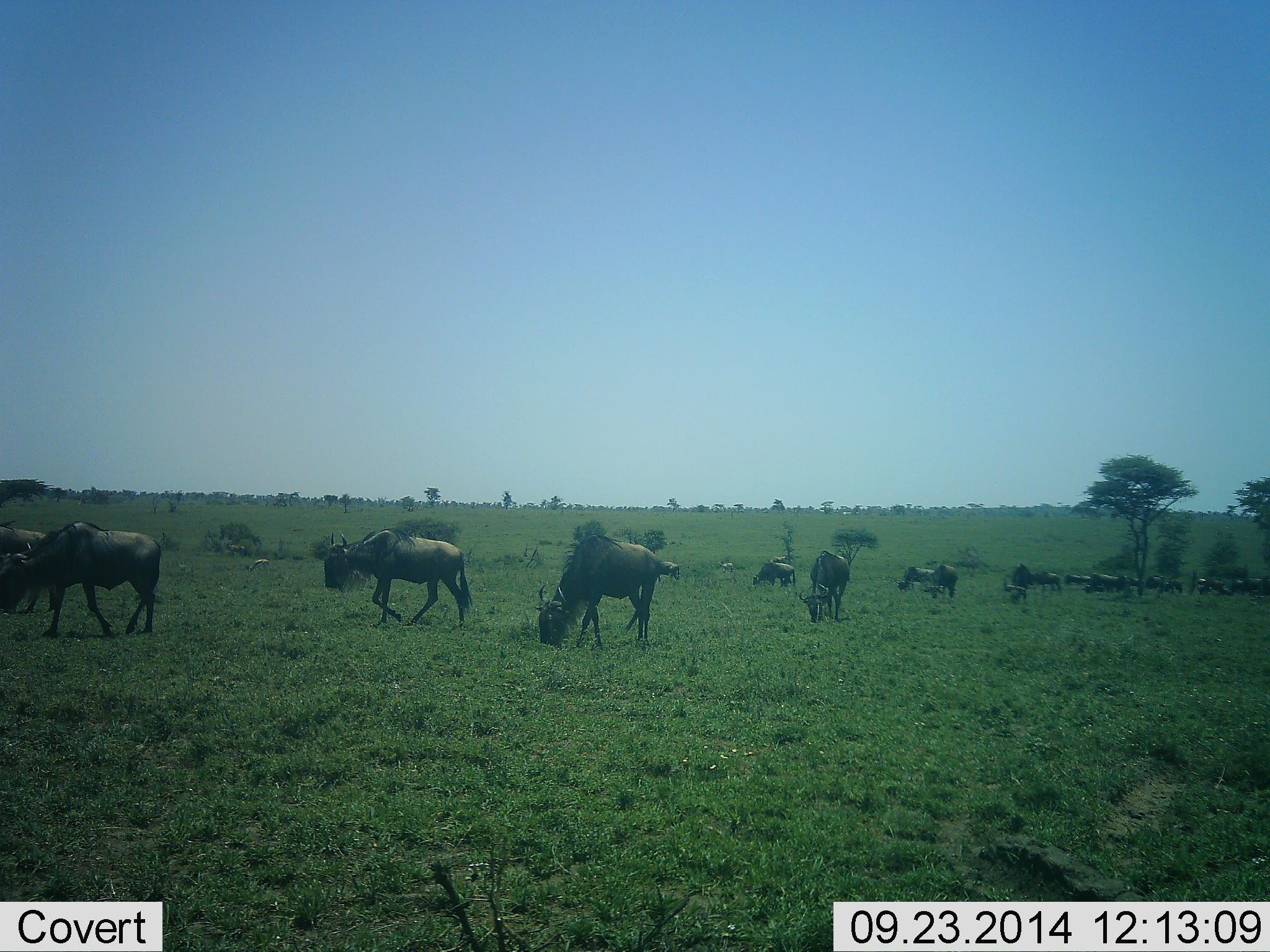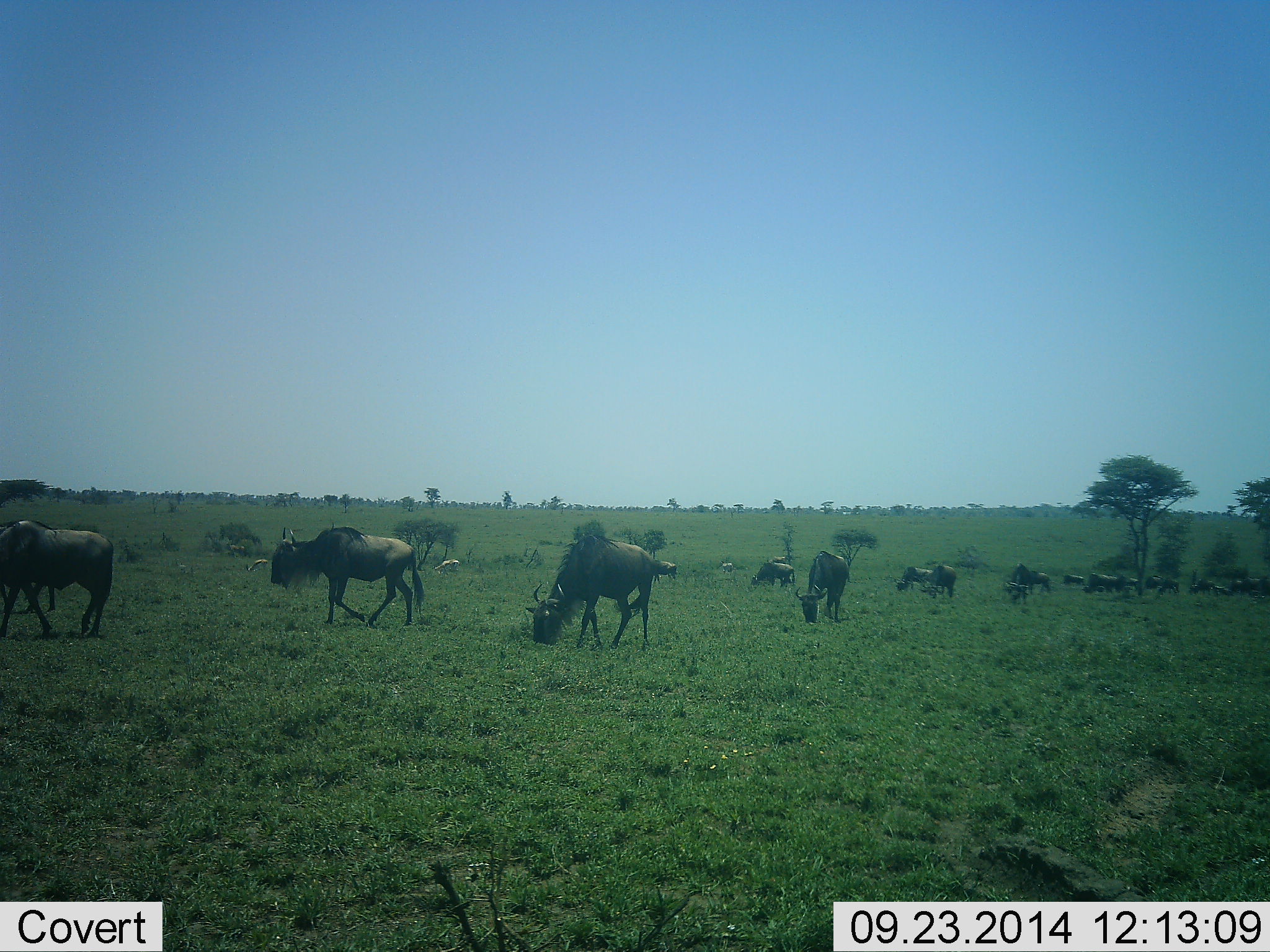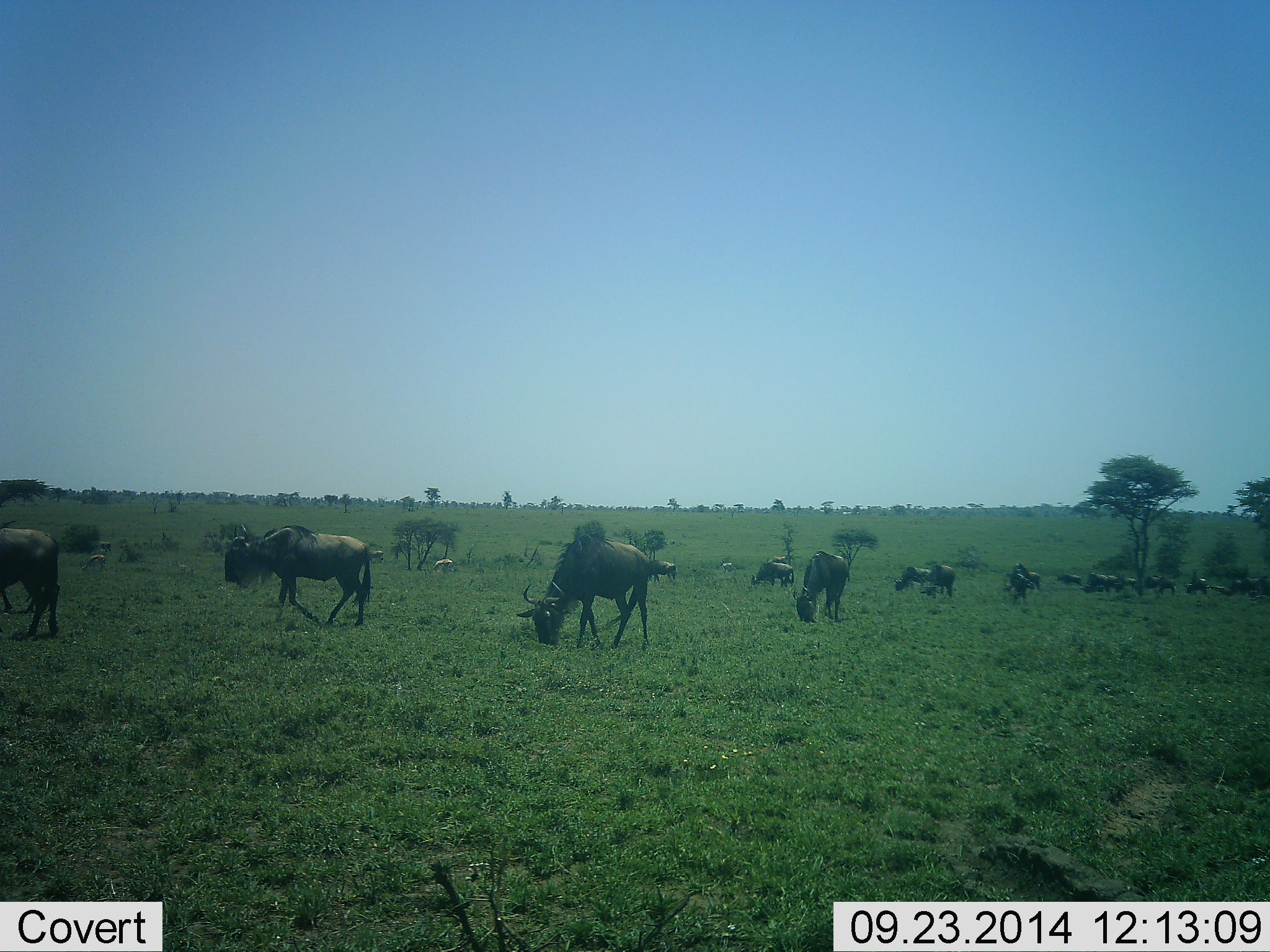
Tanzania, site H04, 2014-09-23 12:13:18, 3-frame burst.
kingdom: Animalia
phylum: Chordata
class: Mammalia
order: Artiodactyla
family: Bovidae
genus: Connochaetes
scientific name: Connochaetes taurinus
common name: blue wildebeest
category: wildebeest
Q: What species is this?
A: Wildebeest (blue wildebeest) (Connochaetes taurinus).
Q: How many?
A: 11-50.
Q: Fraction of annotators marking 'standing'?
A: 30%.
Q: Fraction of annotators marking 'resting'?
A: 20%.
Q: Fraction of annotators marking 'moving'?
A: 80%.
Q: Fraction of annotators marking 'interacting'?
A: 10%.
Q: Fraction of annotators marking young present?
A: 0%.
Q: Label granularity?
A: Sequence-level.